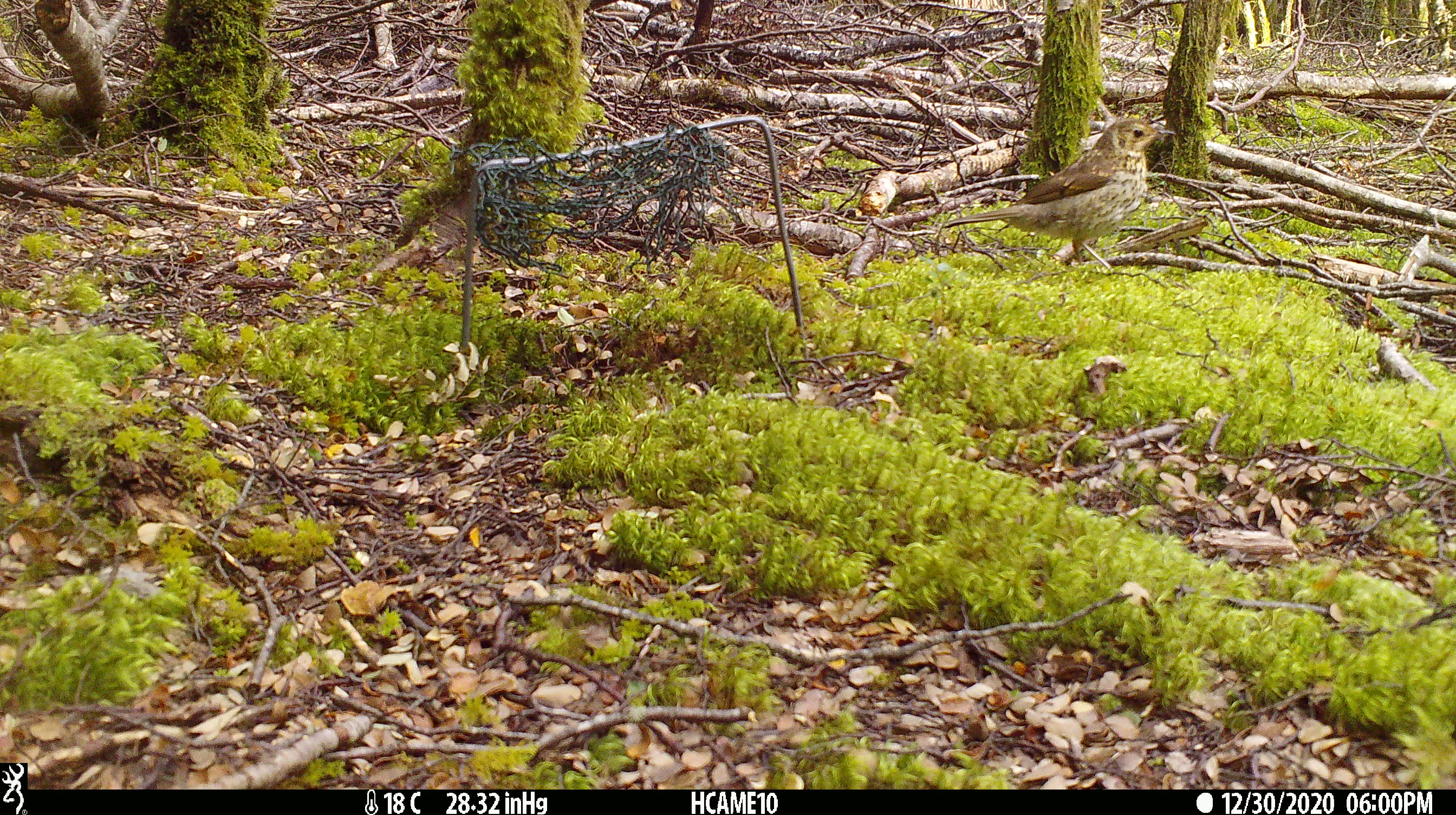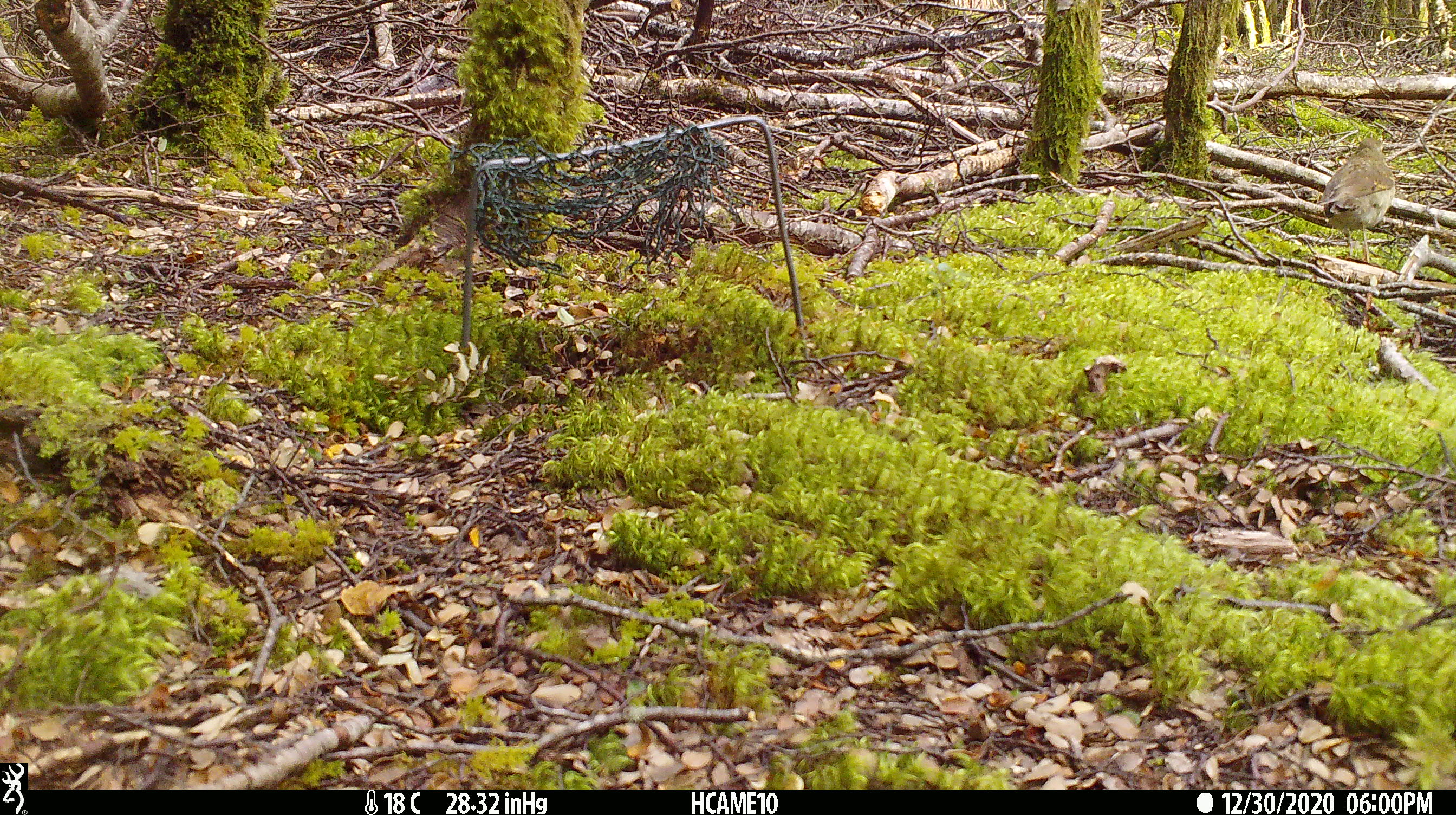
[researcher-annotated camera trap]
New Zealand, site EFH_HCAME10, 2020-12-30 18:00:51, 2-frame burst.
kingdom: Animalia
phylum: Chordata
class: Aves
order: Passeriformes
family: Turdidae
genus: Turdus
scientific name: Turdus philomelos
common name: song thrush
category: thrush